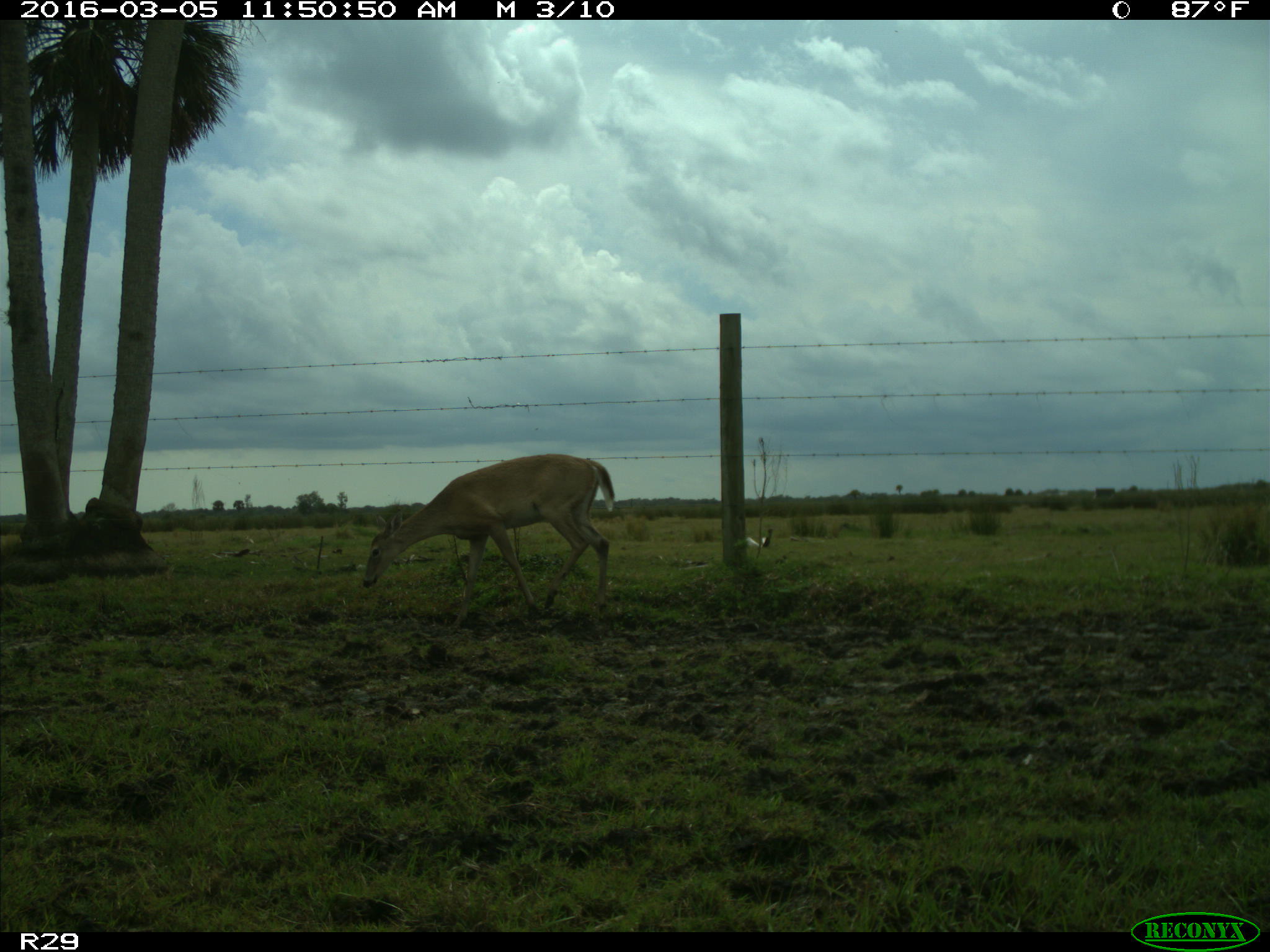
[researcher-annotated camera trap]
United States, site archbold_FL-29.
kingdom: Animalia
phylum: Chordata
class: Mammalia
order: Artiodactyla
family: Cervidae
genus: Odocoileus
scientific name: Odocoileus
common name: deer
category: unidentified deer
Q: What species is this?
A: Unidentified deer (deer) (Odocoileus).